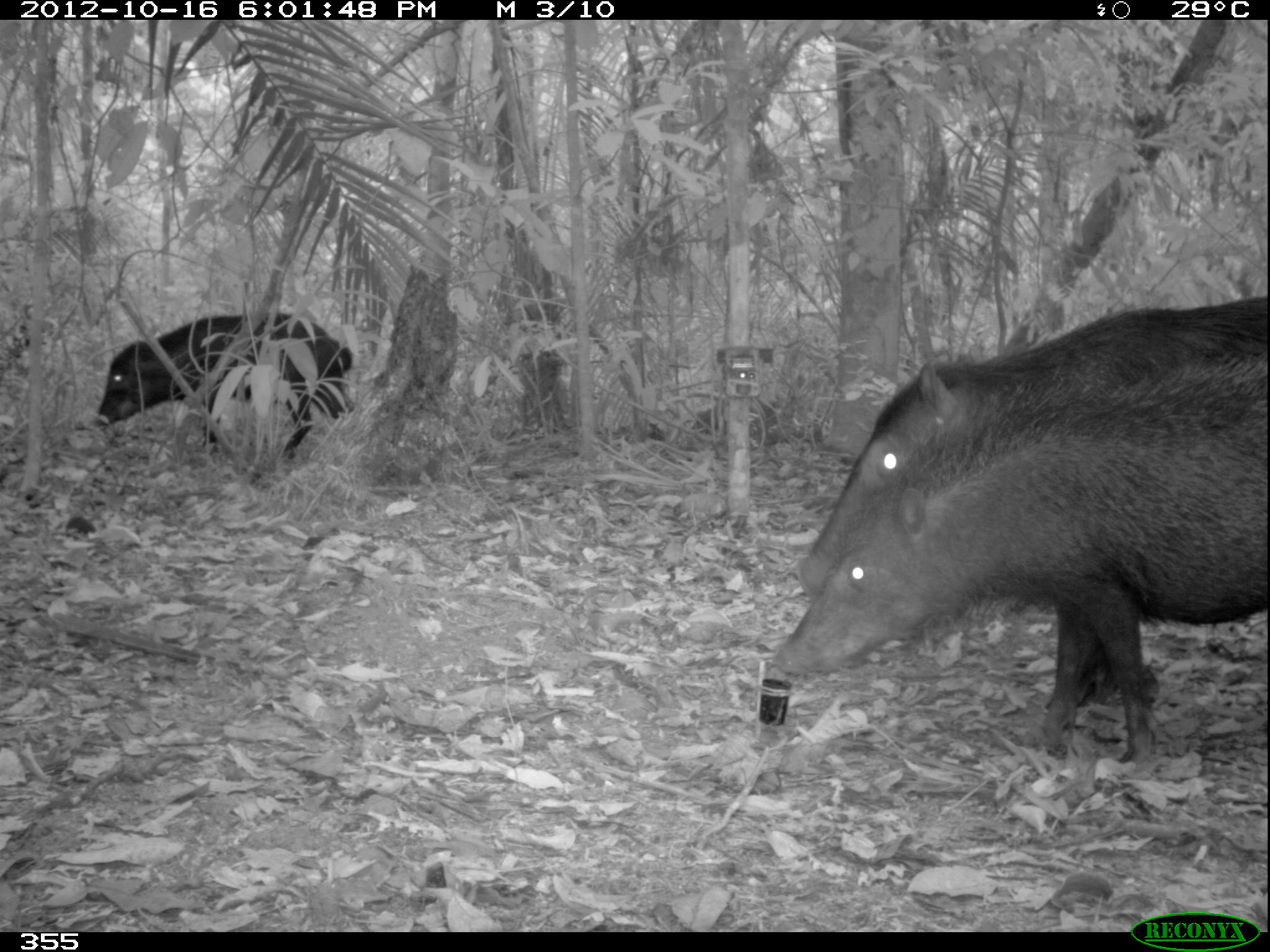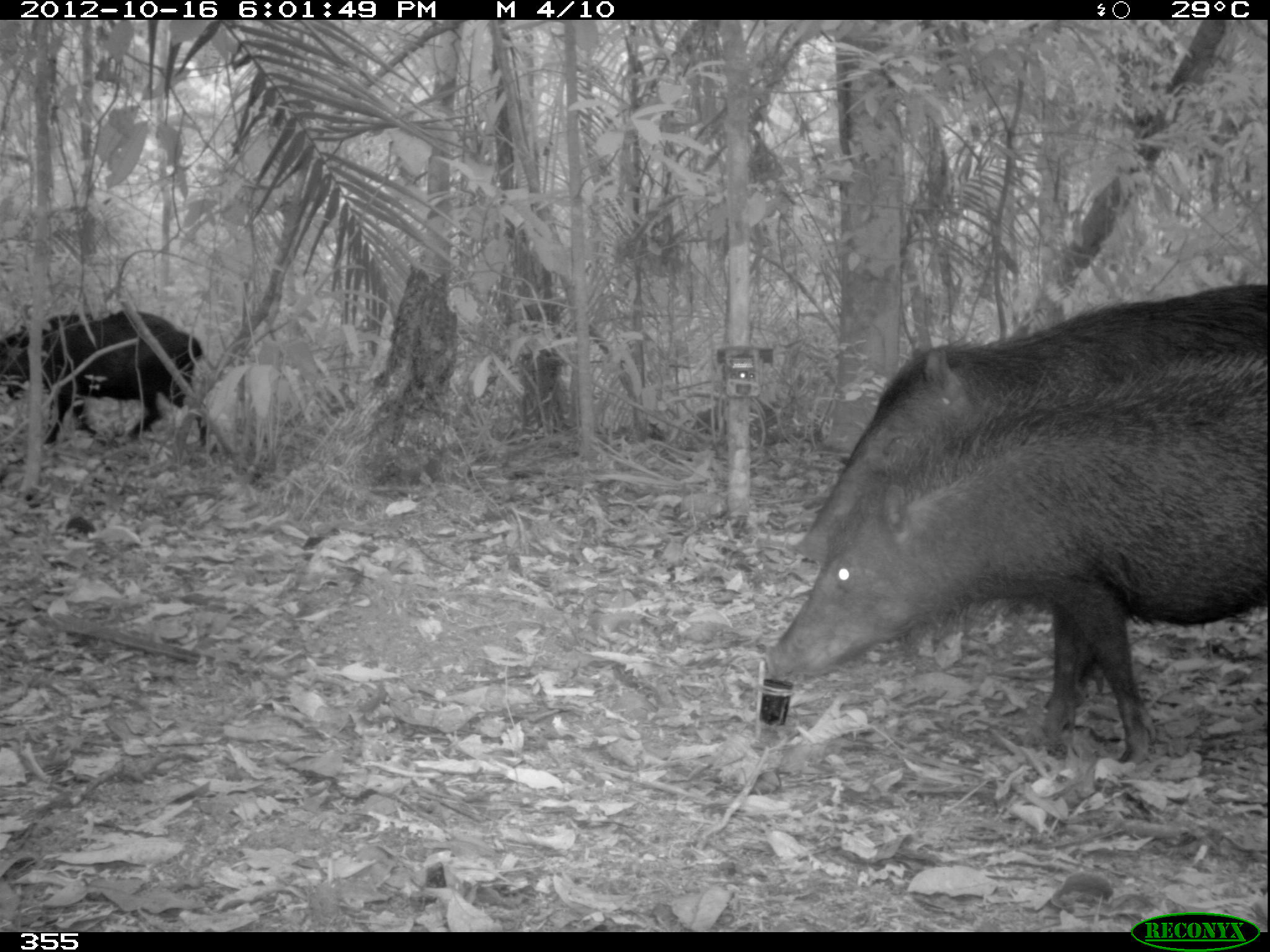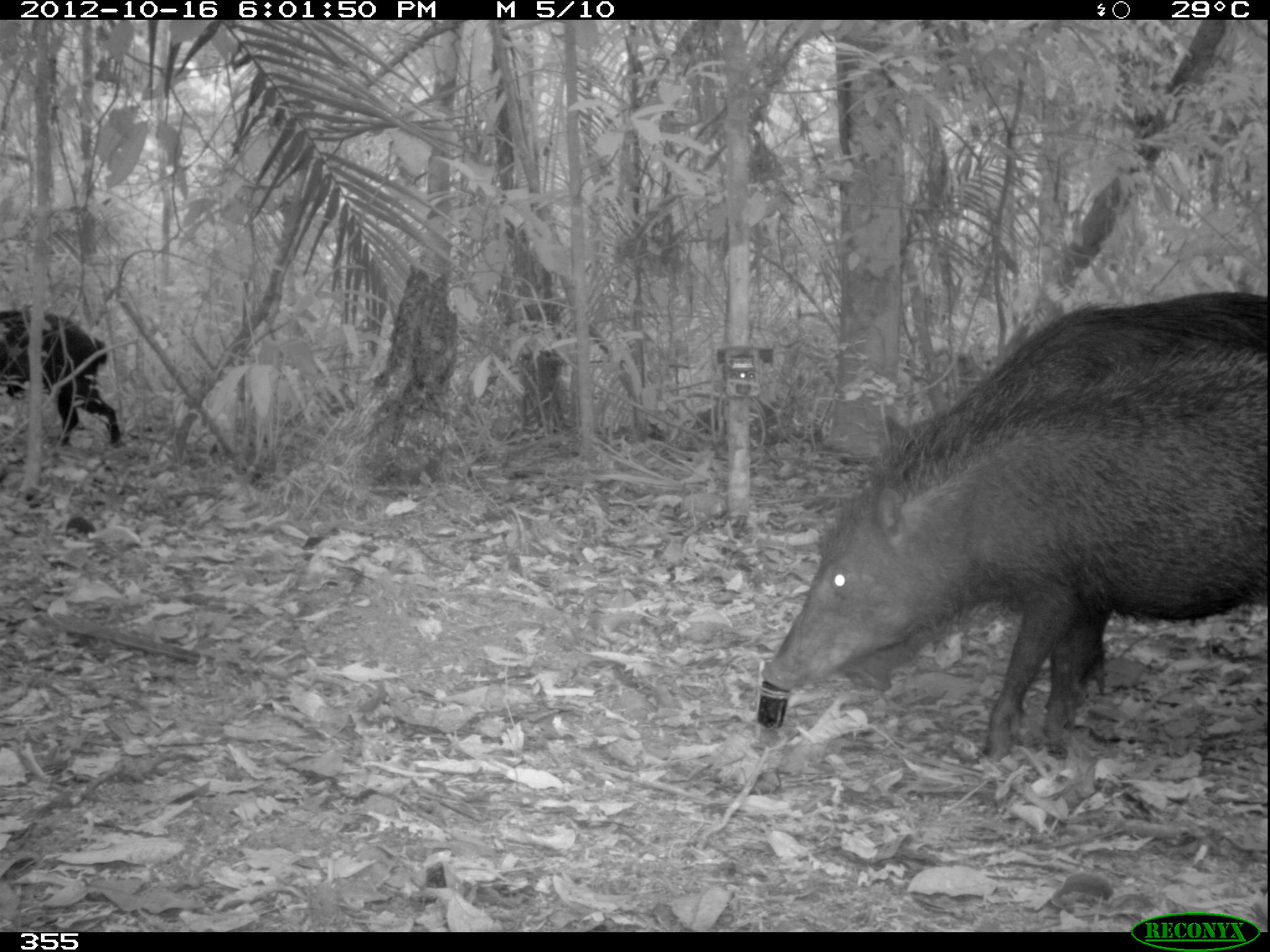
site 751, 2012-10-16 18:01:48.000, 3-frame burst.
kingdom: Animalia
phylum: Chordata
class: Mammalia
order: Artiodactyla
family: Tayassuidae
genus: Tayassu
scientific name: Tayassu pecari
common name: white-lipped peccary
Tayassu pecari (white-lipped peccary).